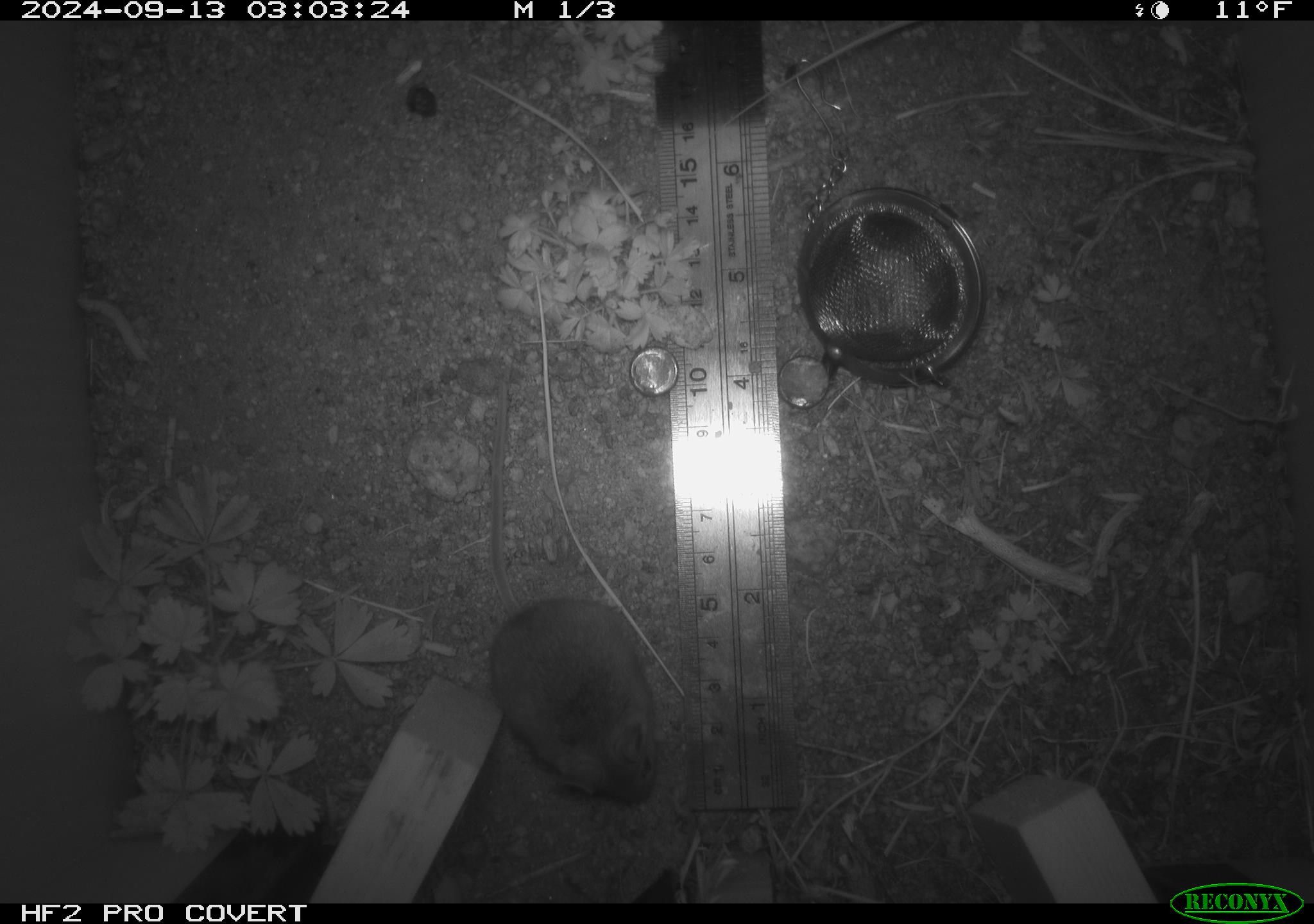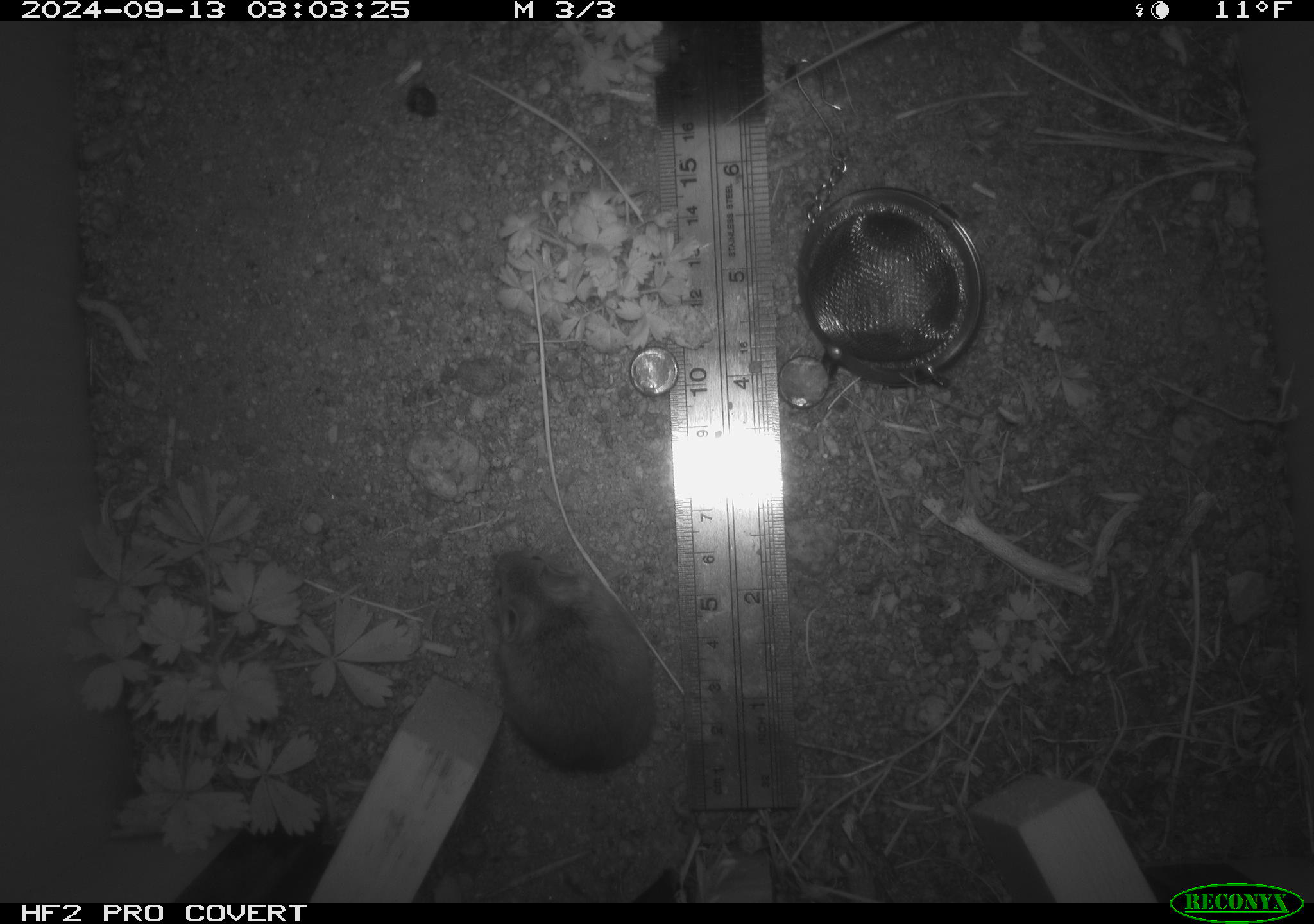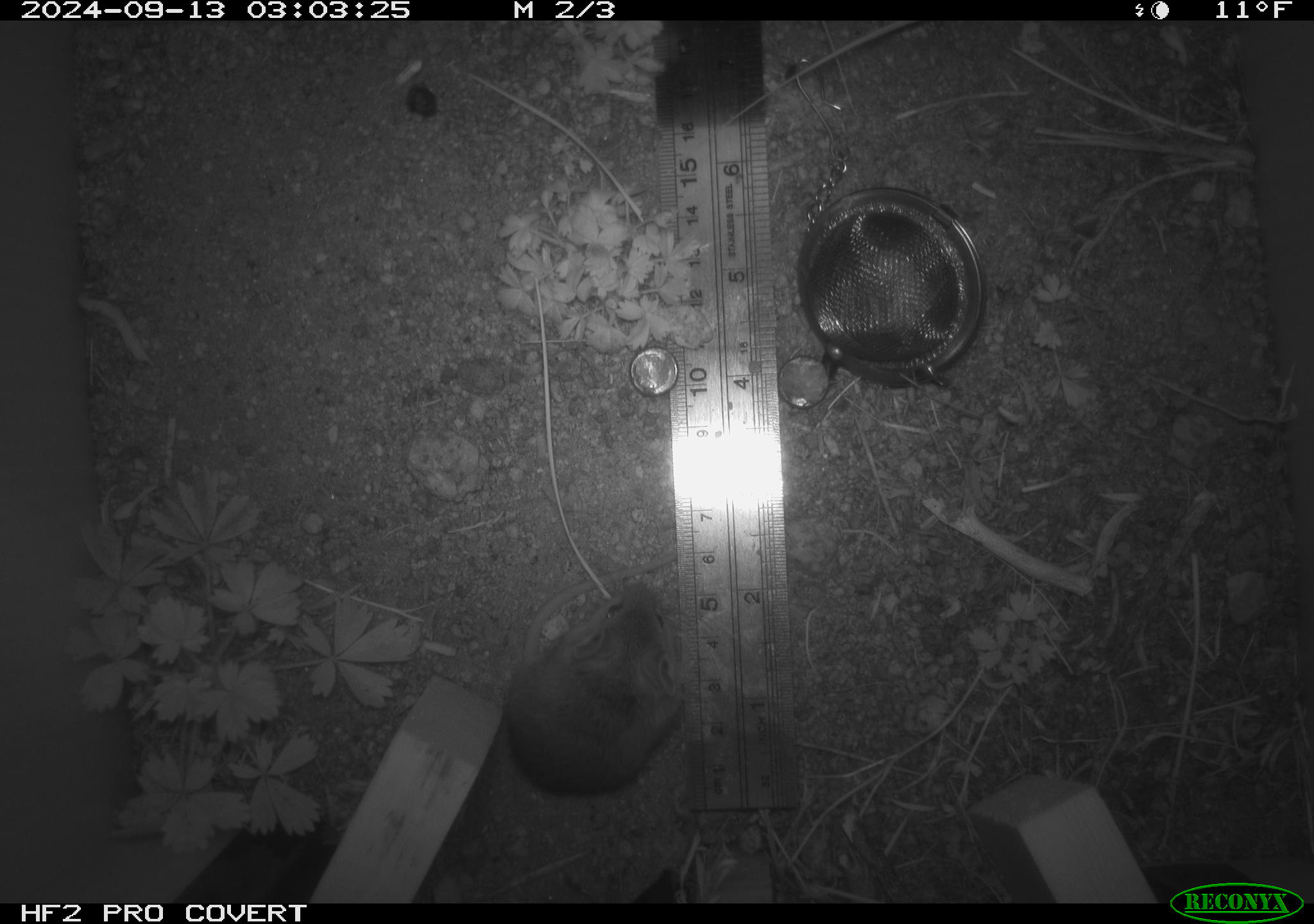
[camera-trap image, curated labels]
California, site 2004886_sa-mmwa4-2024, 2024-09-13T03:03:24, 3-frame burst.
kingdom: Animalia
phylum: Chordata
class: Mammalia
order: Rodentia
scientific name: Rodentia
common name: mouse species